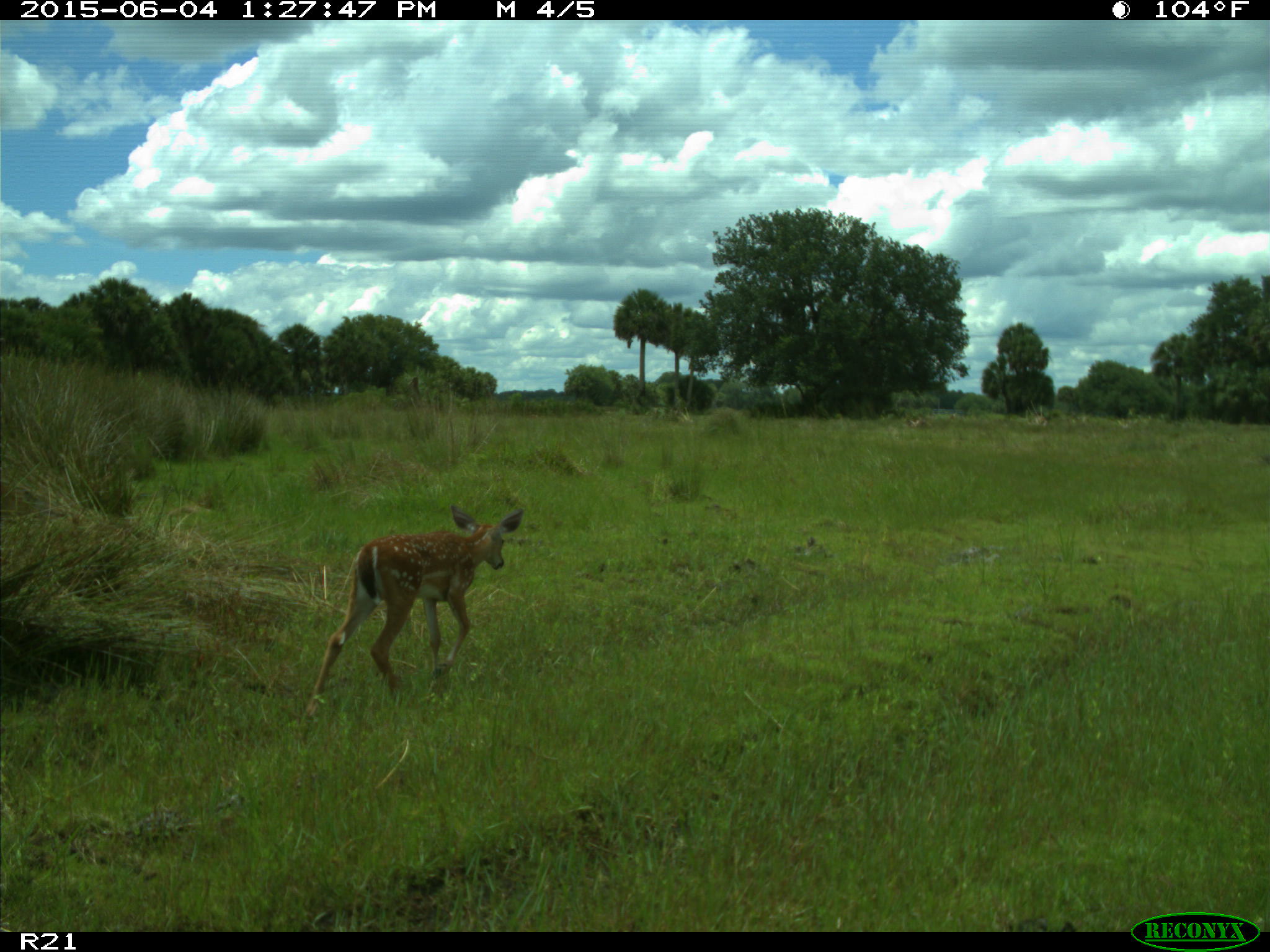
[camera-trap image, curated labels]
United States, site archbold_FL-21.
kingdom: Animalia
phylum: Chordata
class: Mammalia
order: Artiodactyla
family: Cervidae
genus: Odocoileus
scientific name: Odocoileus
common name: deer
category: unidentified deer